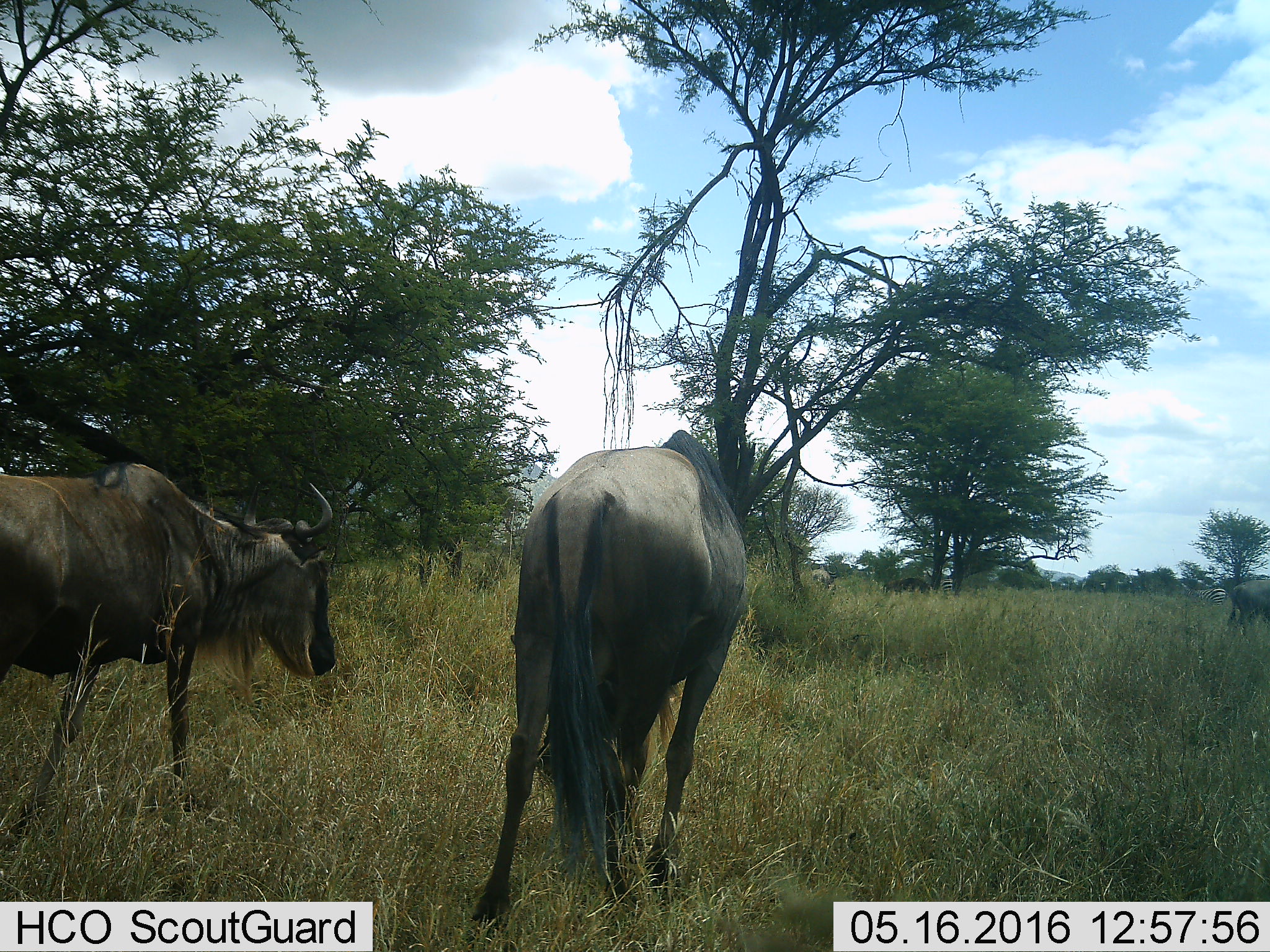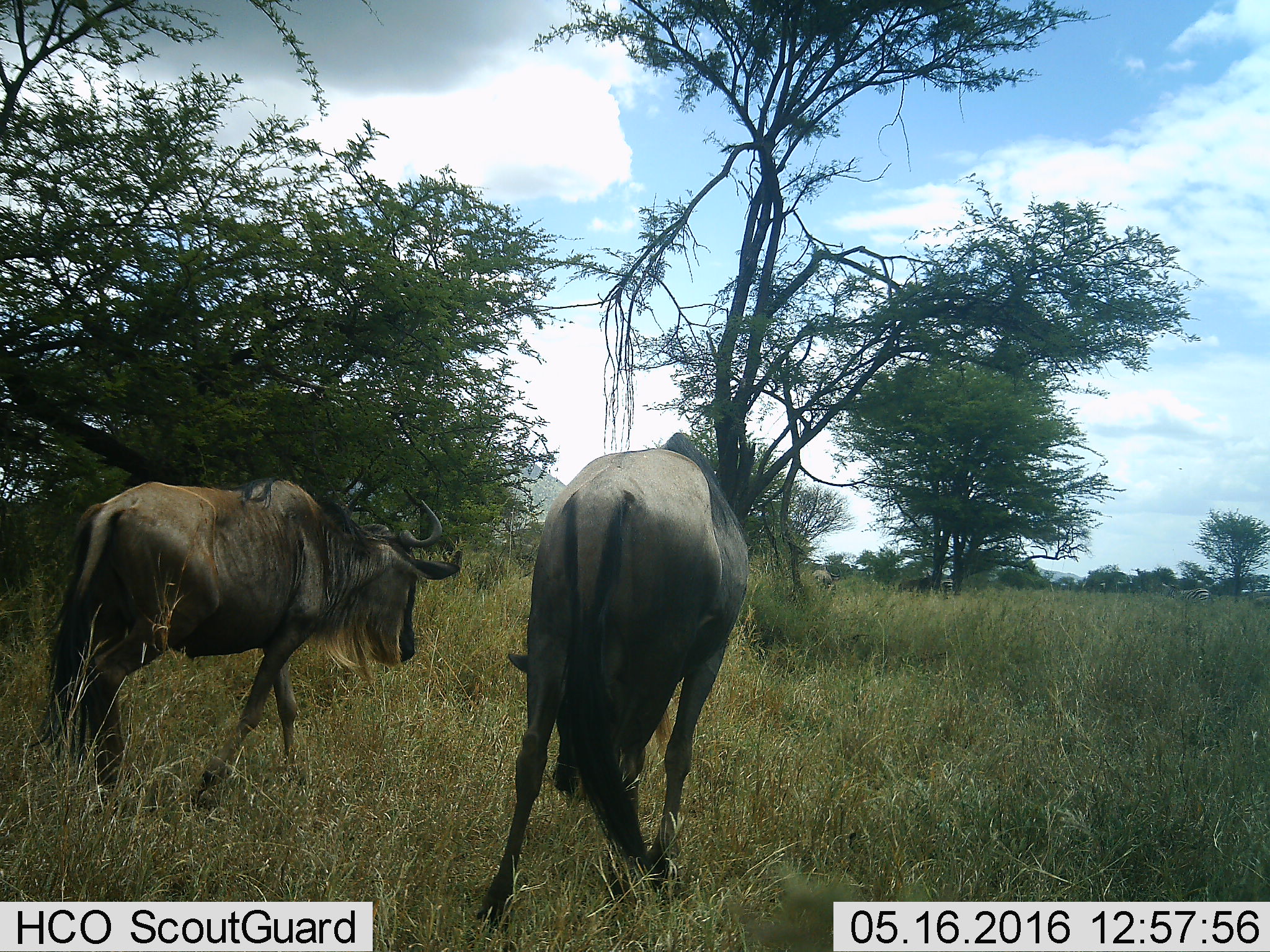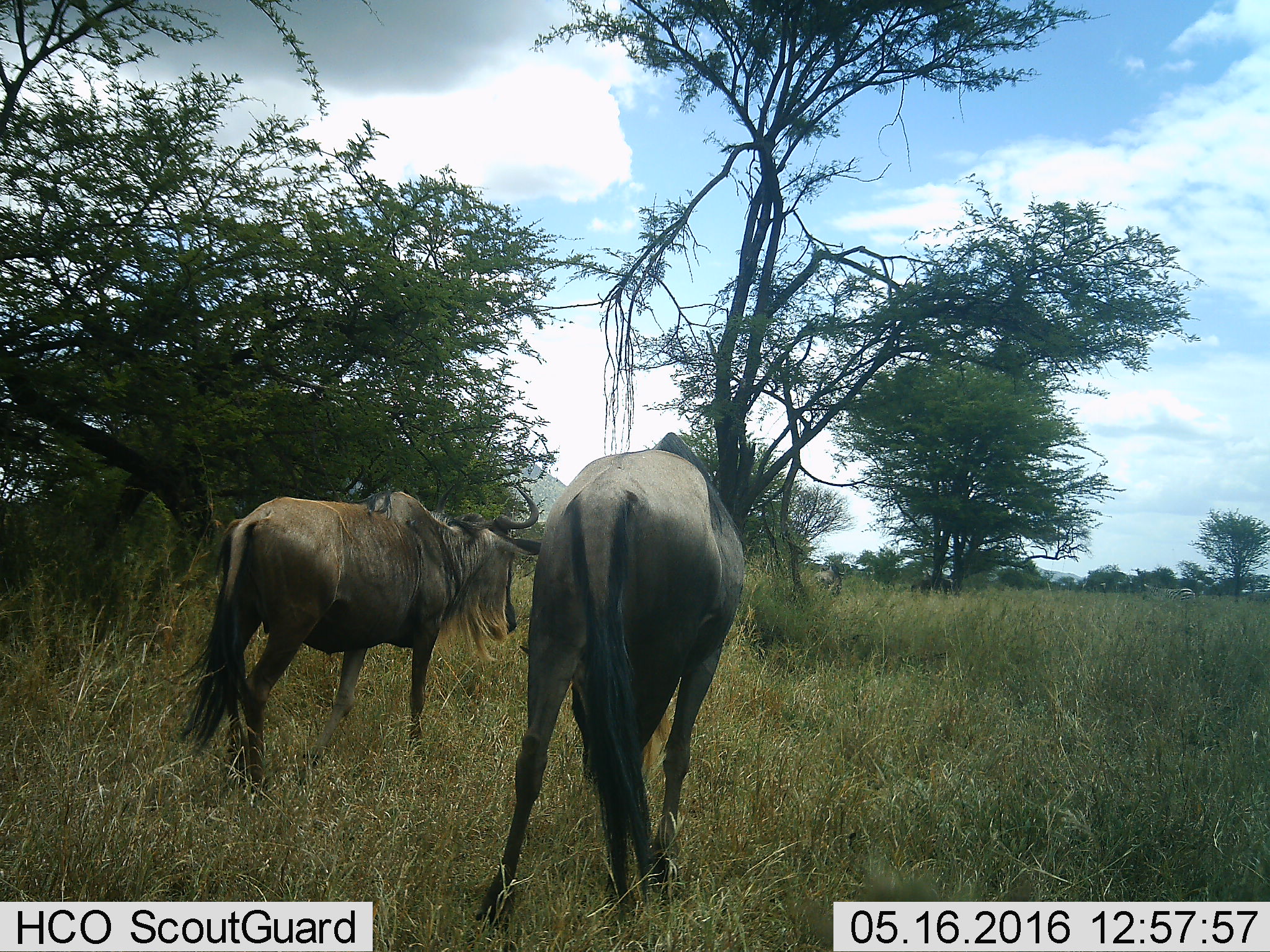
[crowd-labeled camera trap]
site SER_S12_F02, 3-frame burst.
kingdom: Animalia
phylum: Chordata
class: Mammalia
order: Artiodactyla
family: Bovidae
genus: Connochaetes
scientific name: Connochaetes taurinus taurinus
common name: blue wildebeest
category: wildebeestblue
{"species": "wildebeestblue (blue wildebeest) (Connochaetes taurinus taurinus)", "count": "4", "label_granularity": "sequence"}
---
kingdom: Animalia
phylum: Chordata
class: Mammalia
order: Perissodactyla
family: Equidae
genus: Equus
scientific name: Equus quagga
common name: plains zebra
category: zebraplains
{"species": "zebraplains (plains zebra) (Equus quagga)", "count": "2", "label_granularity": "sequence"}